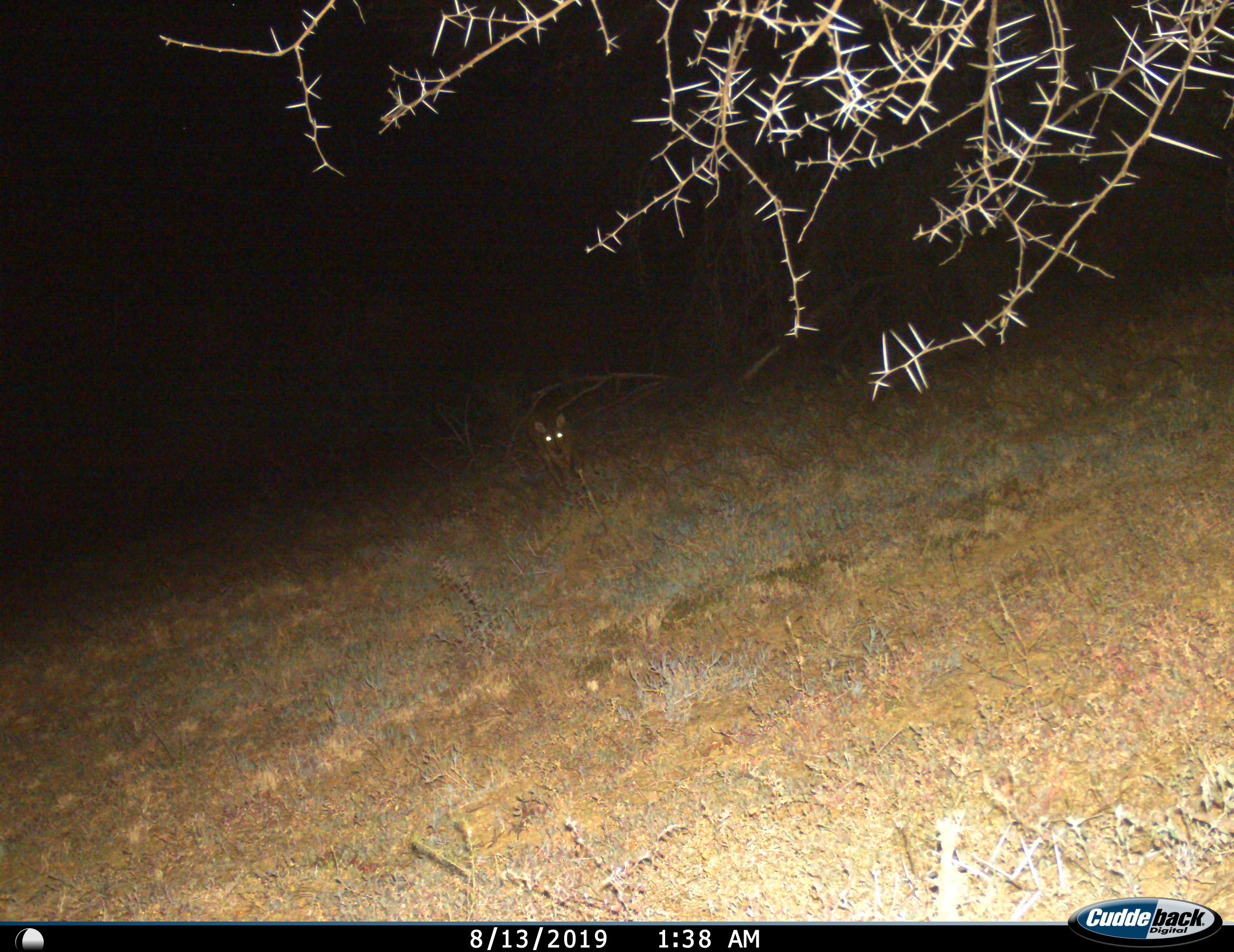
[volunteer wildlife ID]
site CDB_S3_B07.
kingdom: Animalia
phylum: Chordata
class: Mammalia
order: Artiodactyla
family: Bovidae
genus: Sylvicapra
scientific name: Sylvicapra grimmia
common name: common duiker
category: duikercommongrey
Duikercommongrey (common duiker) (Sylvicapra grimmia), count 1. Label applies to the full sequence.